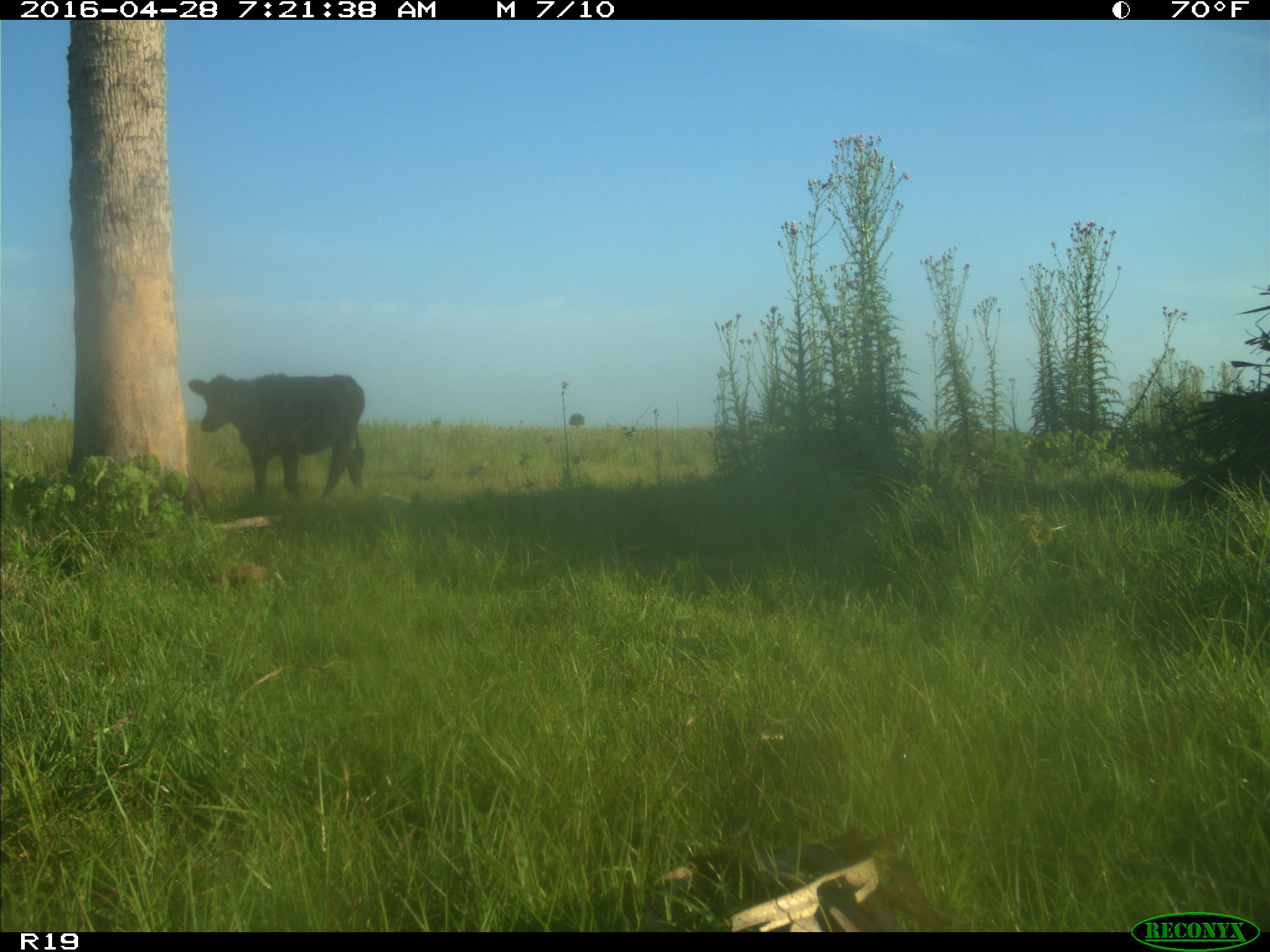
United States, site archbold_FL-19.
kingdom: Animalia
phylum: Chordata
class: Mammalia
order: Artiodactyla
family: Bovidae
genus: Bos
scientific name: Bos taurus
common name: domestic cow